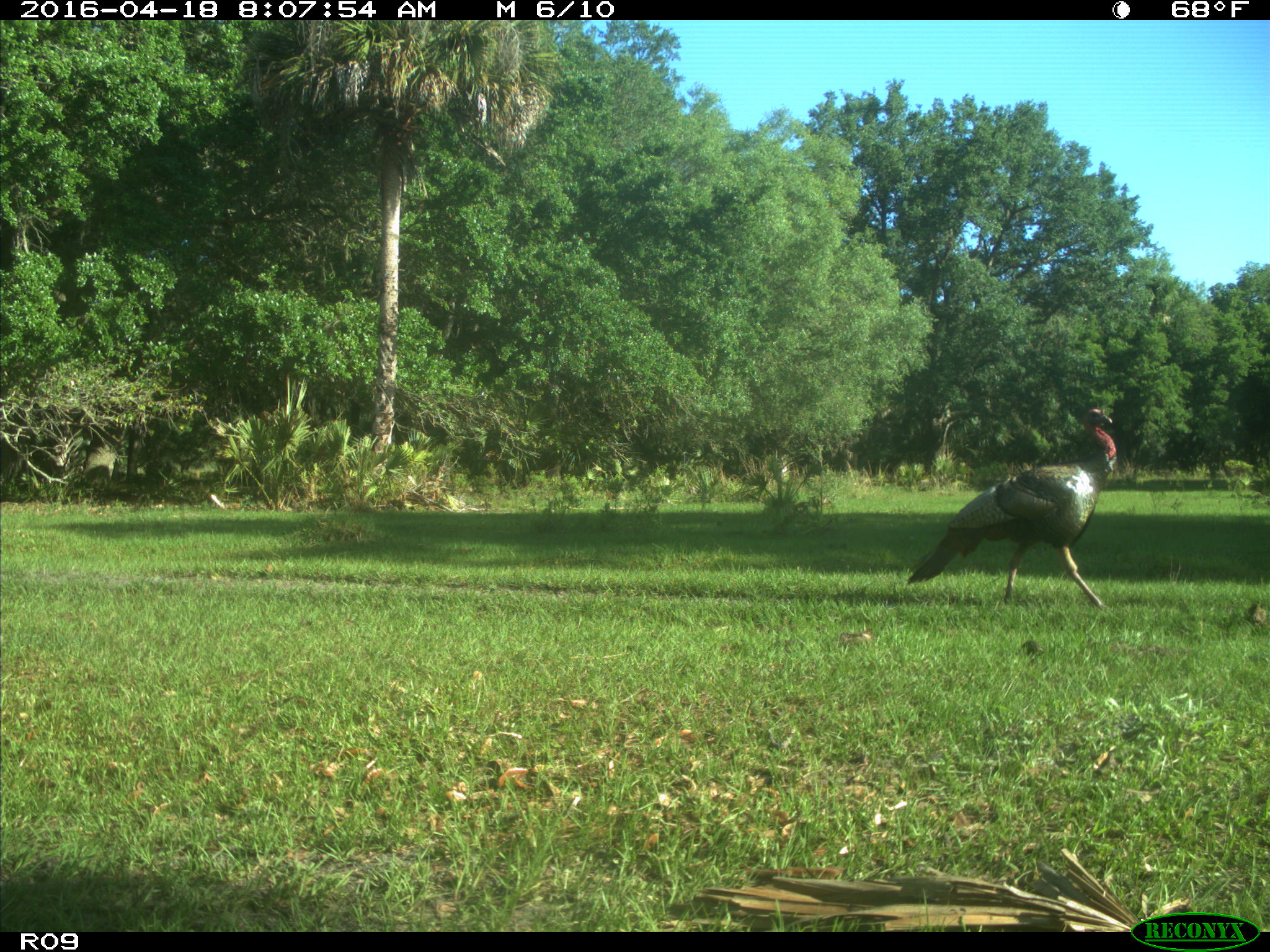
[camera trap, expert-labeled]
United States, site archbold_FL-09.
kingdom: Animalia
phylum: Chordata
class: Aves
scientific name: Aves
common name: birds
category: unidentified bird